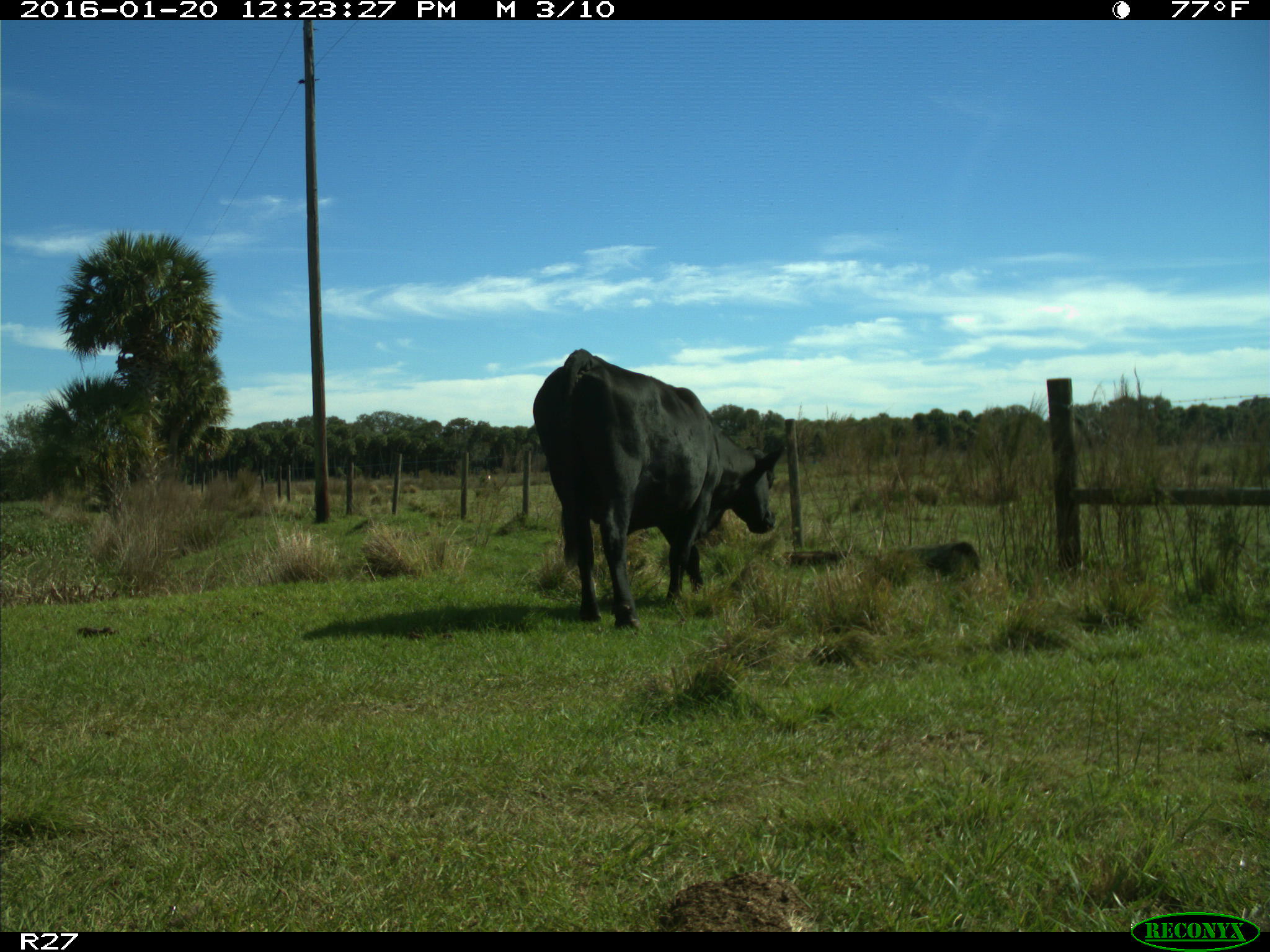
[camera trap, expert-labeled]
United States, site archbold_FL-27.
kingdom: Animalia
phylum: Chordata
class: Mammalia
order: Artiodactyla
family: Bovidae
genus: Bos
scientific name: Bos taurus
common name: domestic cow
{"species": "Bos taurus (domestic cow)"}